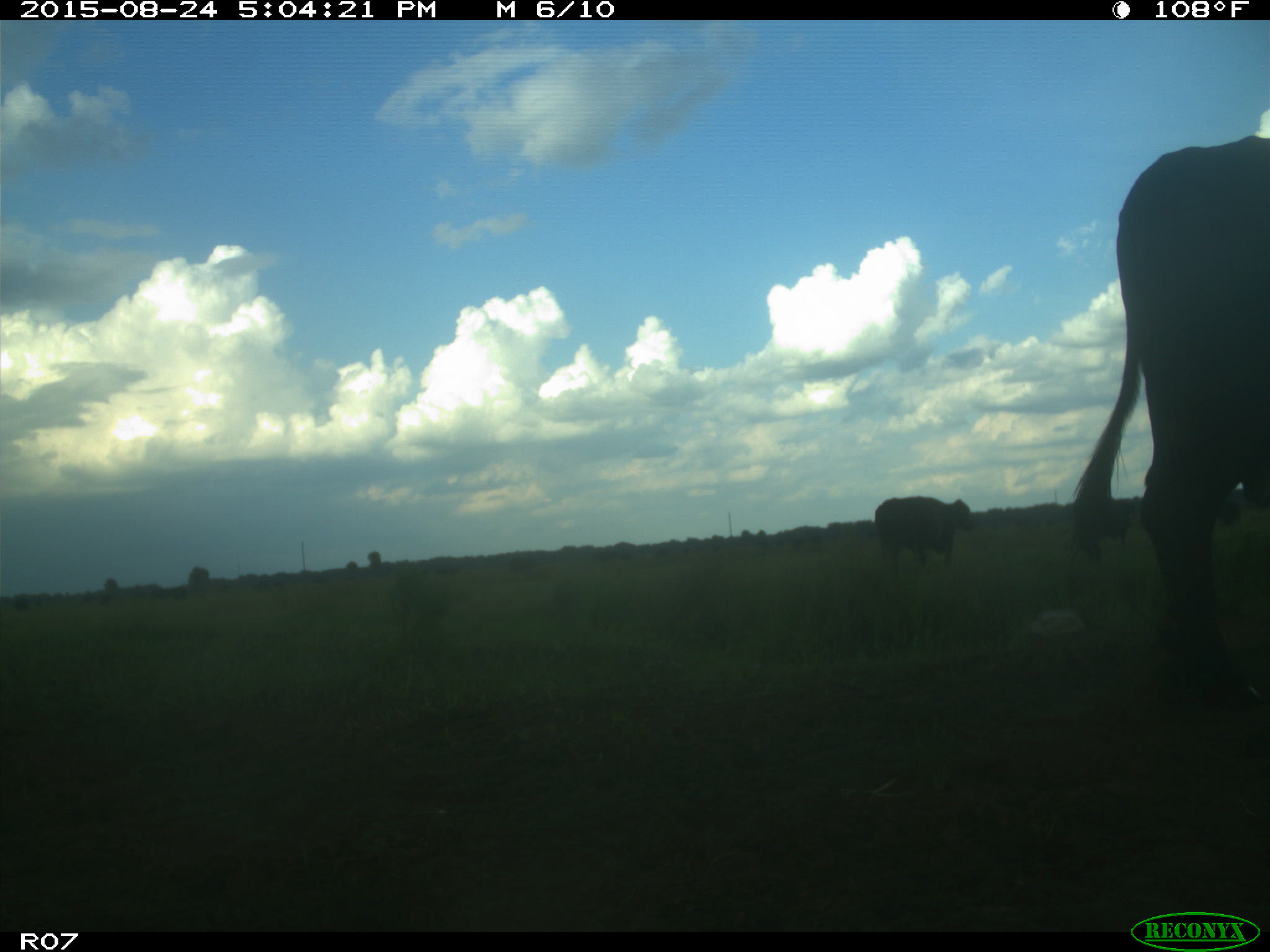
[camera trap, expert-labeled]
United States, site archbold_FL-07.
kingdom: Animalia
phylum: Chordata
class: Mammalia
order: Artiodactyla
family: Bovidae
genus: Bos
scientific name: Bos taurus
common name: domestic cow